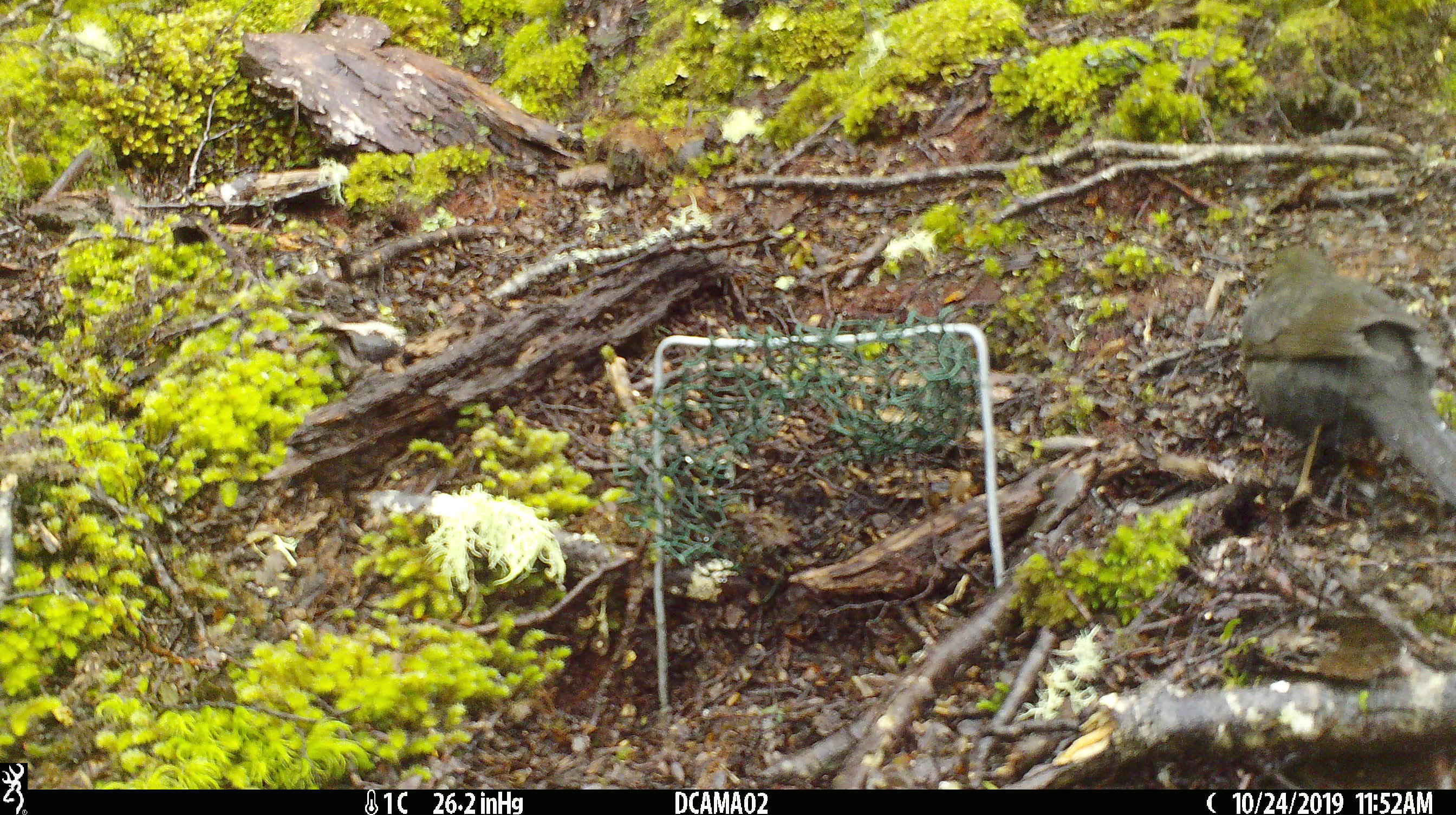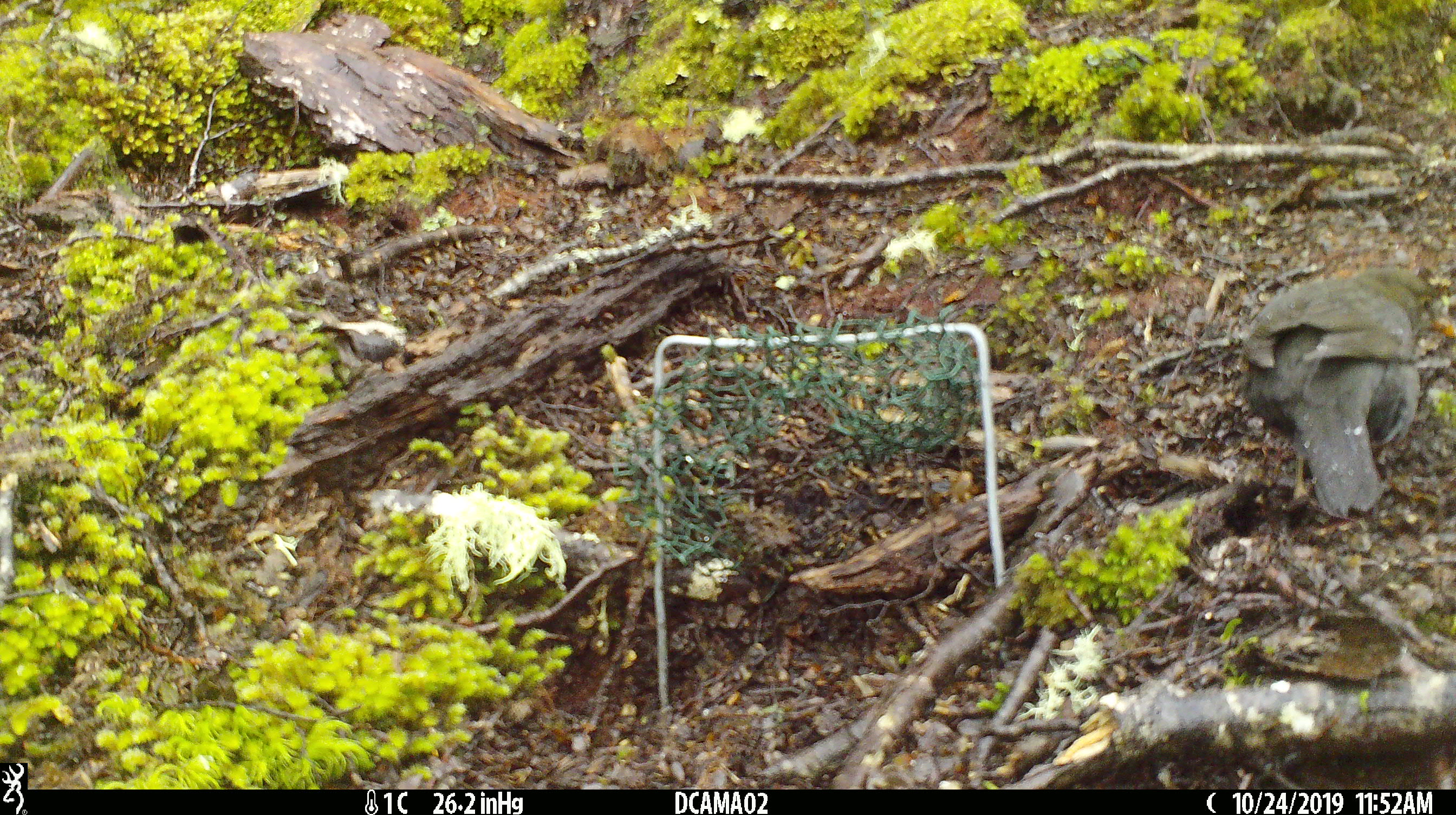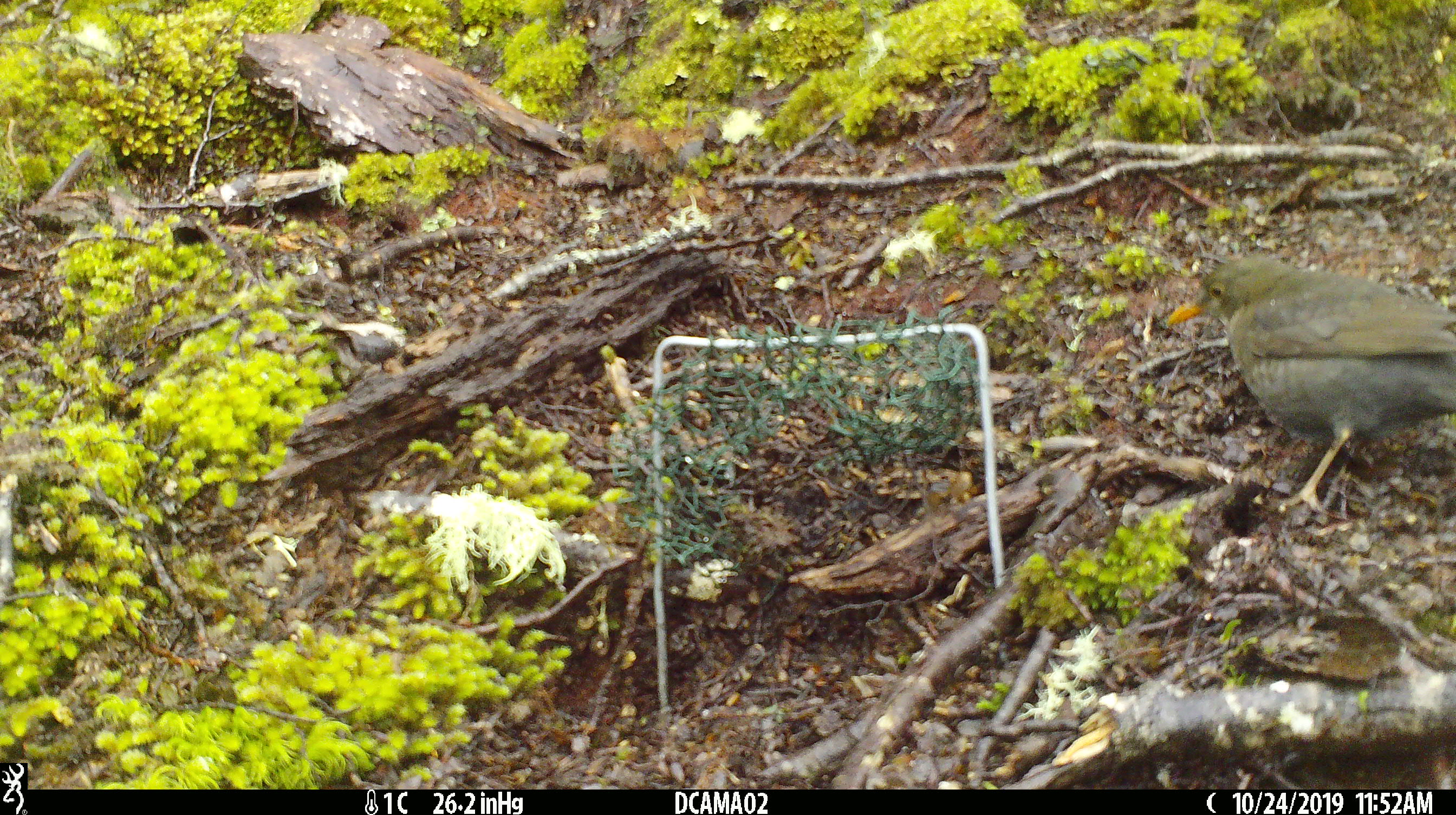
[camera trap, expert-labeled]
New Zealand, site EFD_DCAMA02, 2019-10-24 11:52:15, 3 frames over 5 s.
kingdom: Animalia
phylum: Chordata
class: Aves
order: Passeriformes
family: Turdidae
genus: Turdus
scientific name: Turdus merula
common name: eurasian blackbird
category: blackbird